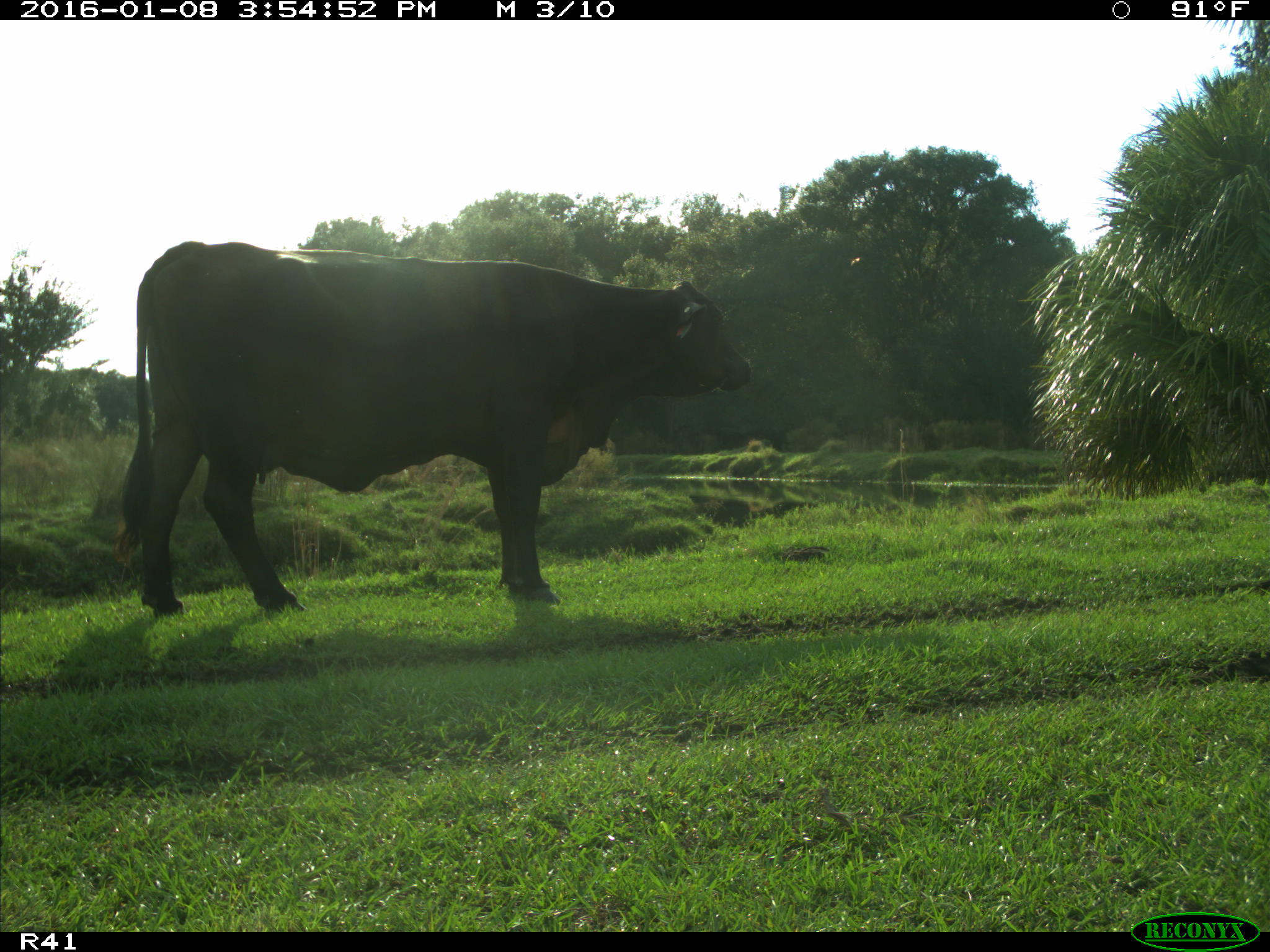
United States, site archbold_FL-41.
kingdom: Animalia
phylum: Chordata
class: Mammalia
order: Artiodactyla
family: Bovidae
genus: Bos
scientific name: Bos taurus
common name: domestic cow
Bos taurus (domestic cow).